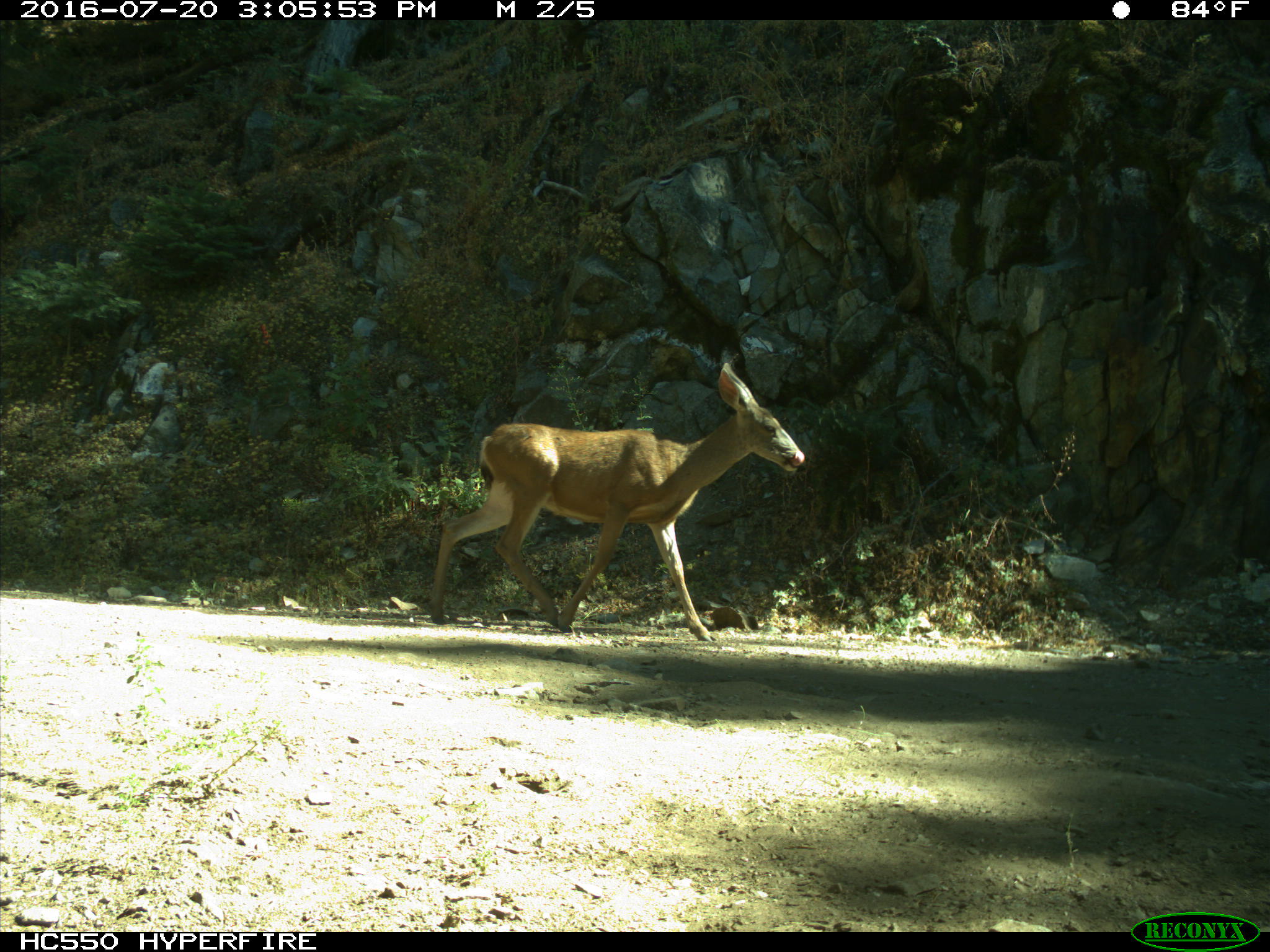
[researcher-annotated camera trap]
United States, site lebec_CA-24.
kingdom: Animalia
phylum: Chordata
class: Mammalia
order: Artiodactyla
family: Cervidae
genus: Odocoileus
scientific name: Odocoileus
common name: deer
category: unidentified deer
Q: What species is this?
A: Unidentified deer (deer) (Odocoileus).